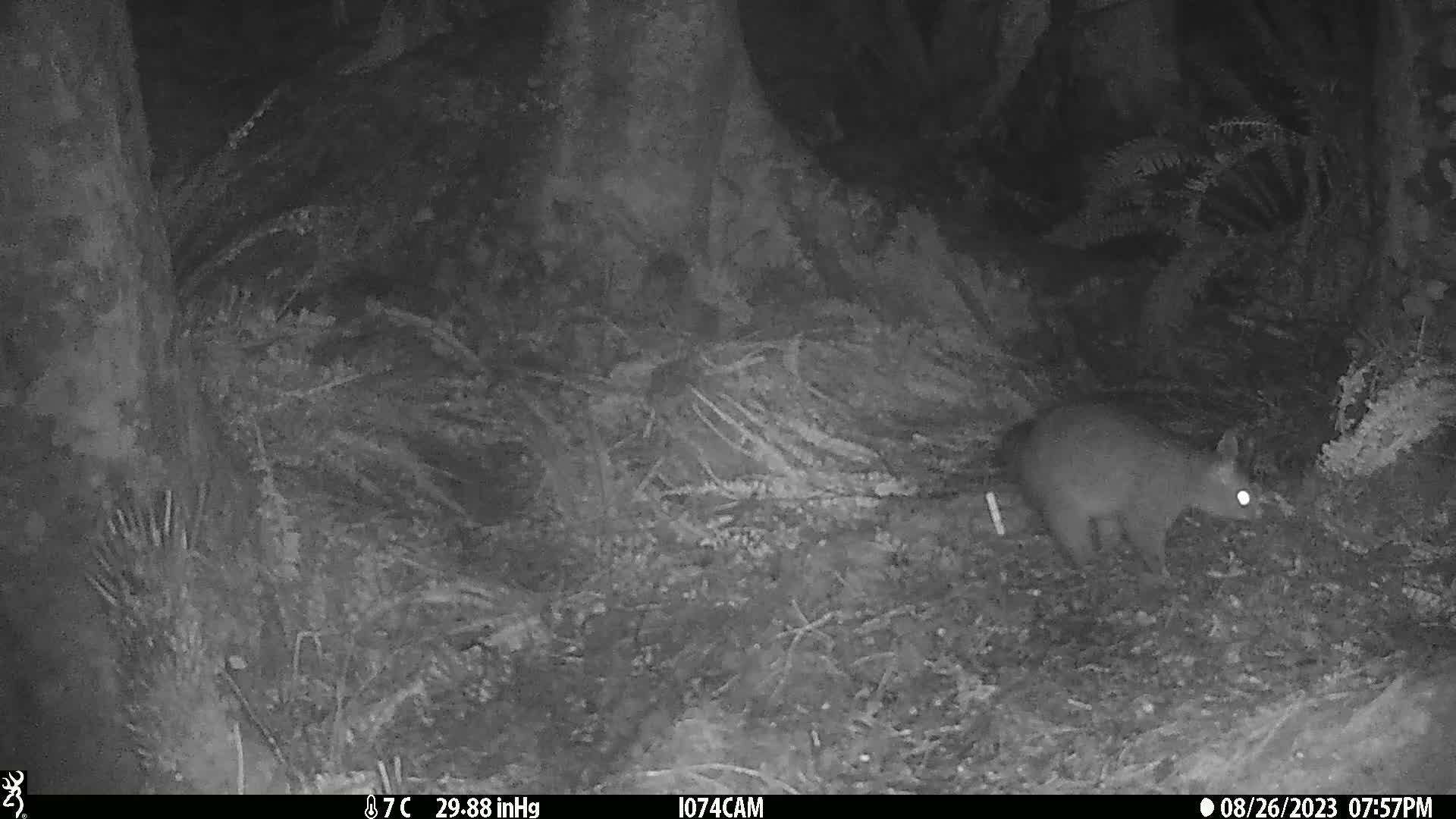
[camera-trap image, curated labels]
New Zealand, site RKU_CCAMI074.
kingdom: Animalia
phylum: Chordata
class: Mammalia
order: Diprotodontia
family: Phalangeridae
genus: Trichosurus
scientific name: Trichosurus vulpecula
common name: common brushtail possum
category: possum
Possum (common brushtail possum) (Trichosurus vulpecula).